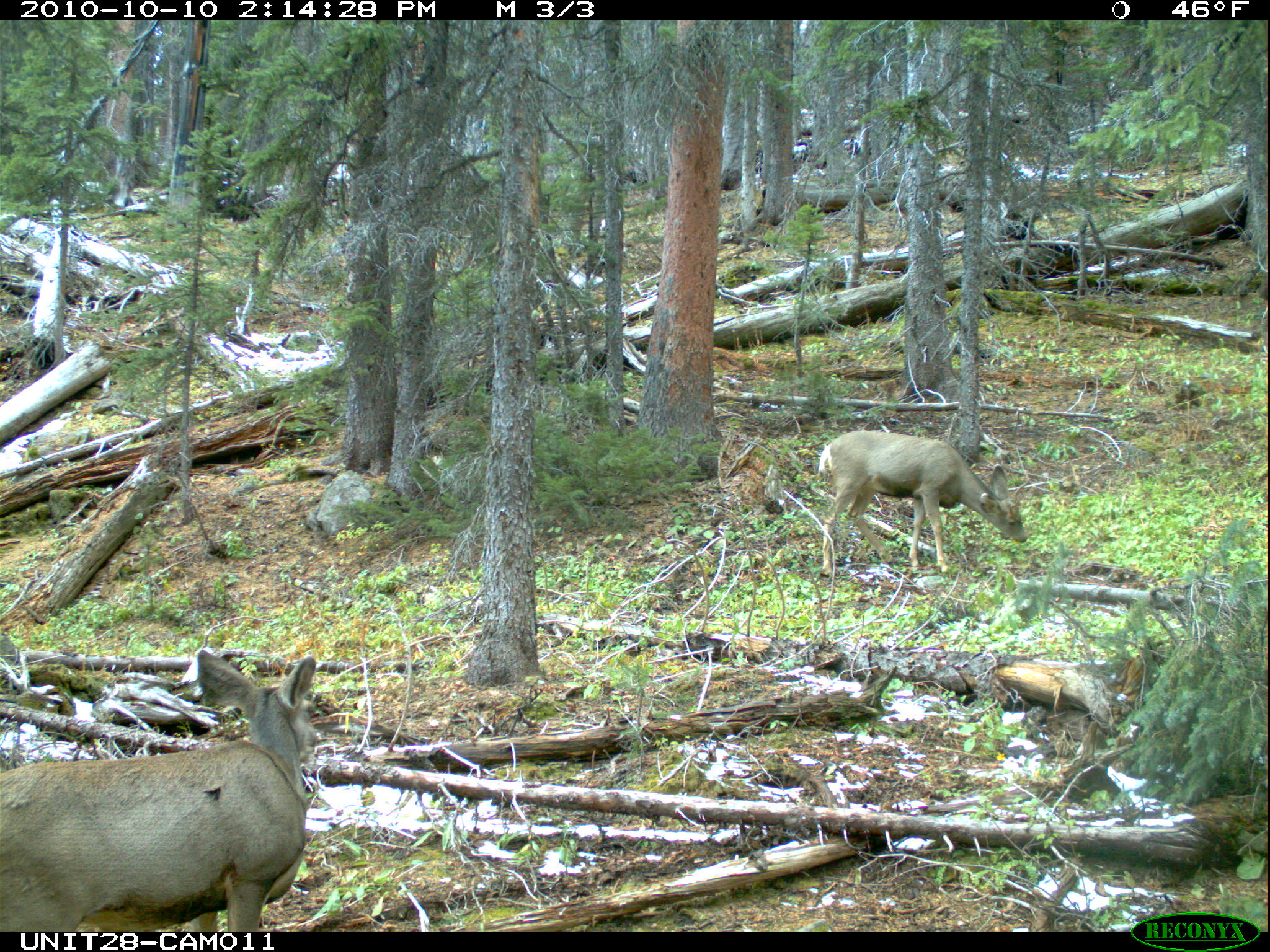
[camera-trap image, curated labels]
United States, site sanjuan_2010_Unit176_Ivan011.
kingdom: Animalia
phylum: Chordata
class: Mammalia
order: Artiodactyla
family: Cervidae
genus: Odocoileus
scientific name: Odocoileus hemionus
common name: mule deer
Odocoileus hemionus (mule deer).